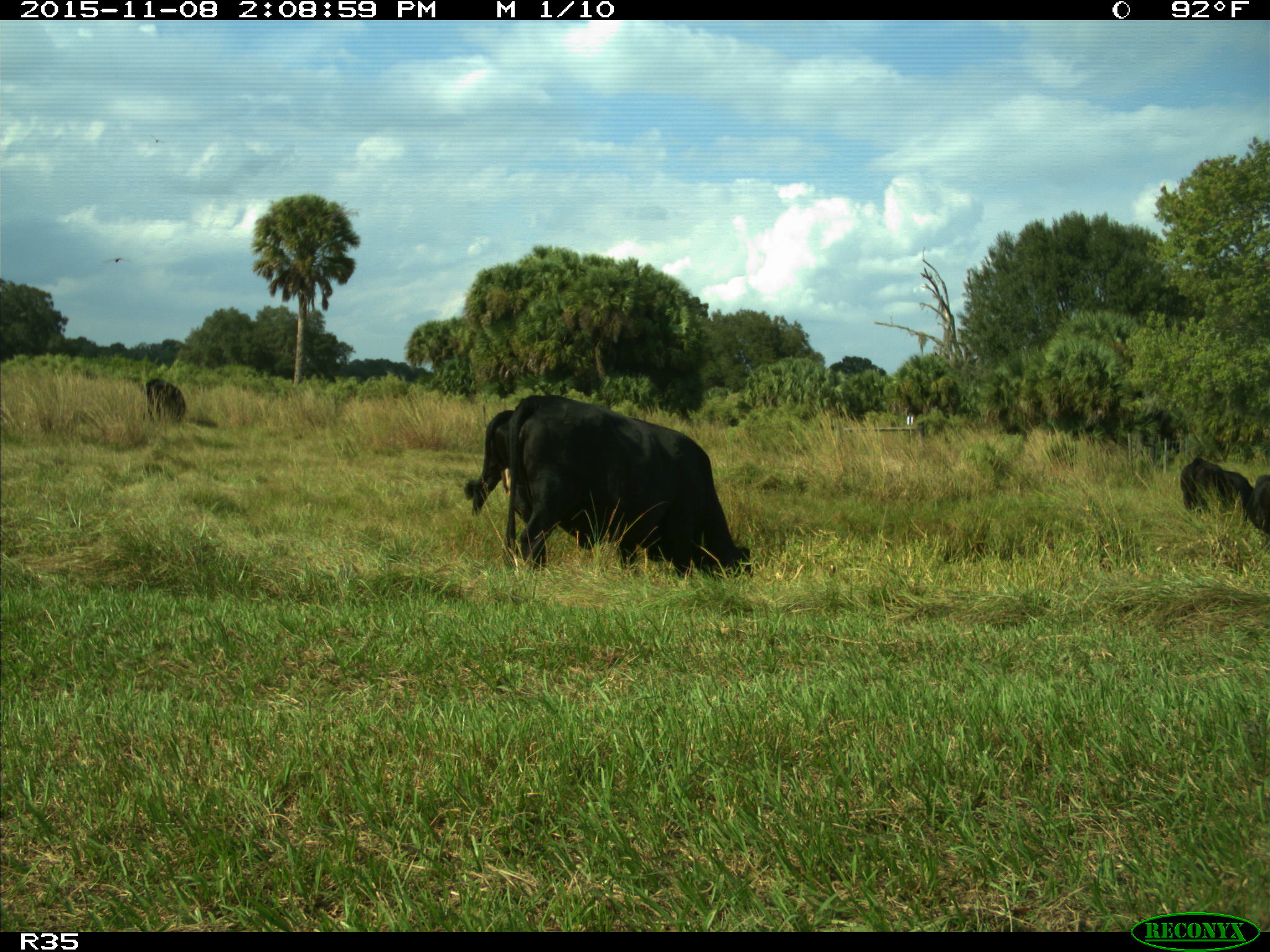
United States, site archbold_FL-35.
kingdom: Animalia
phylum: Chordata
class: Mammalia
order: Artiodactyla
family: Bovidae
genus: Bos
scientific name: Bos taurus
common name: domestic cow